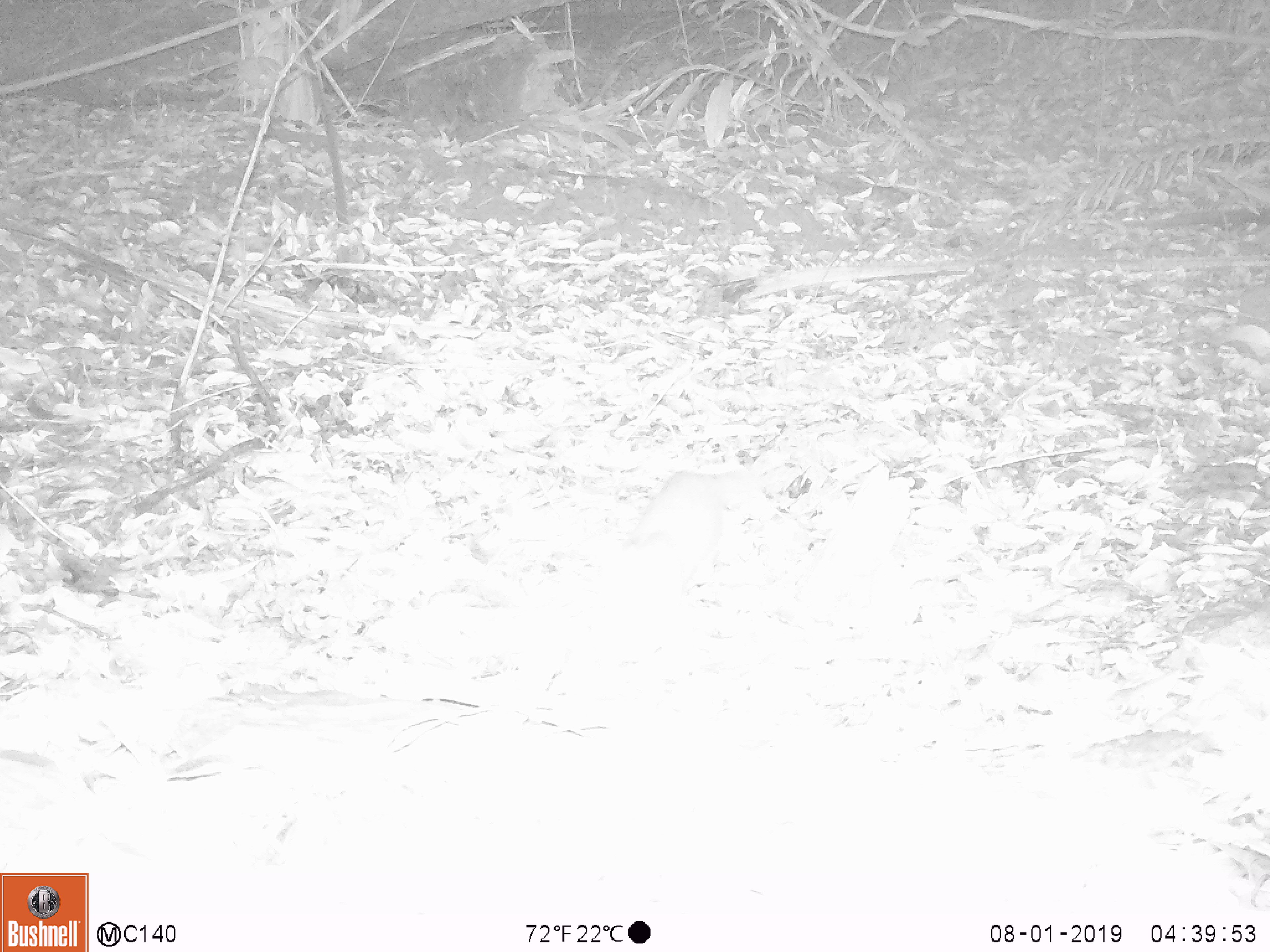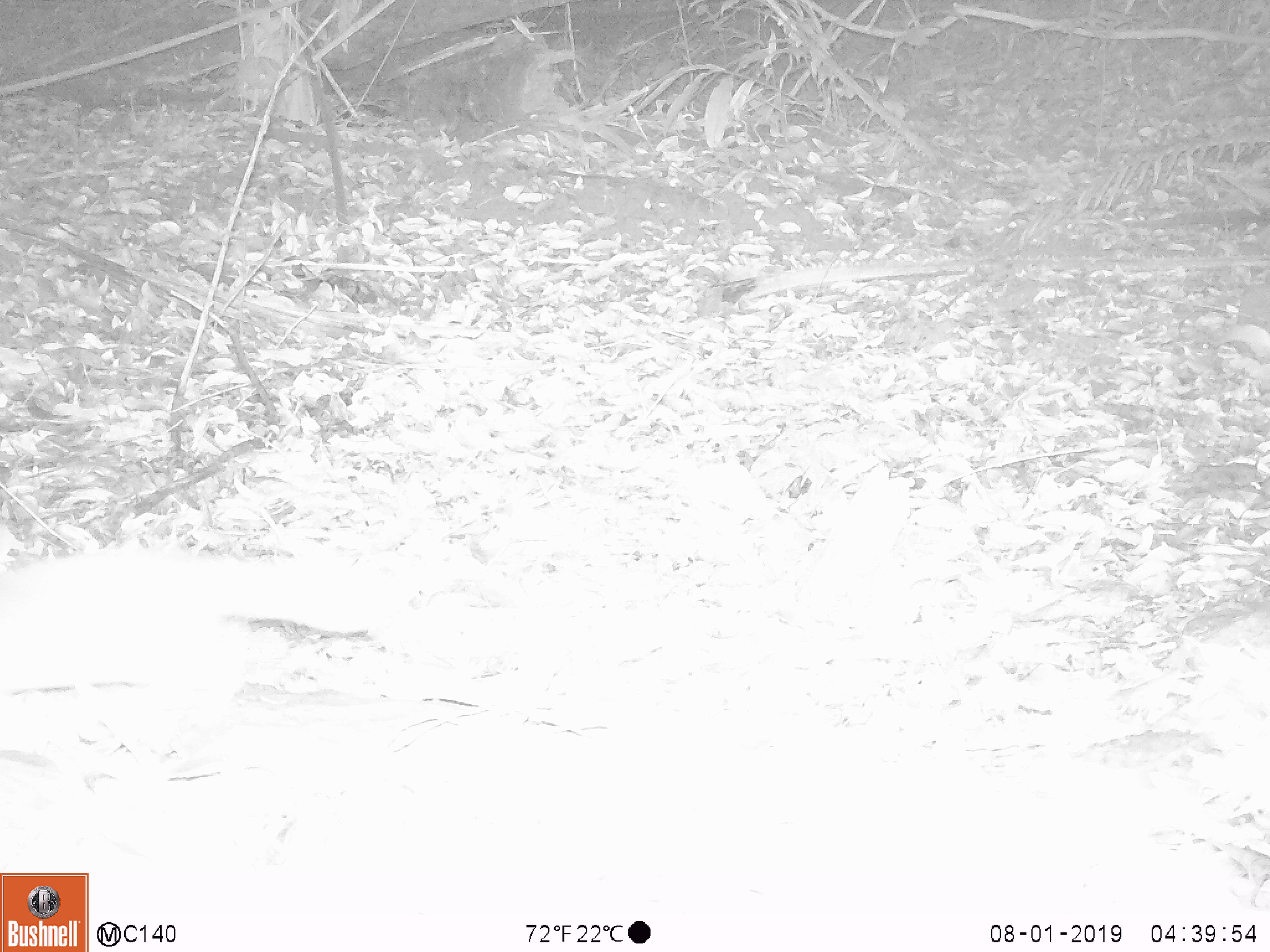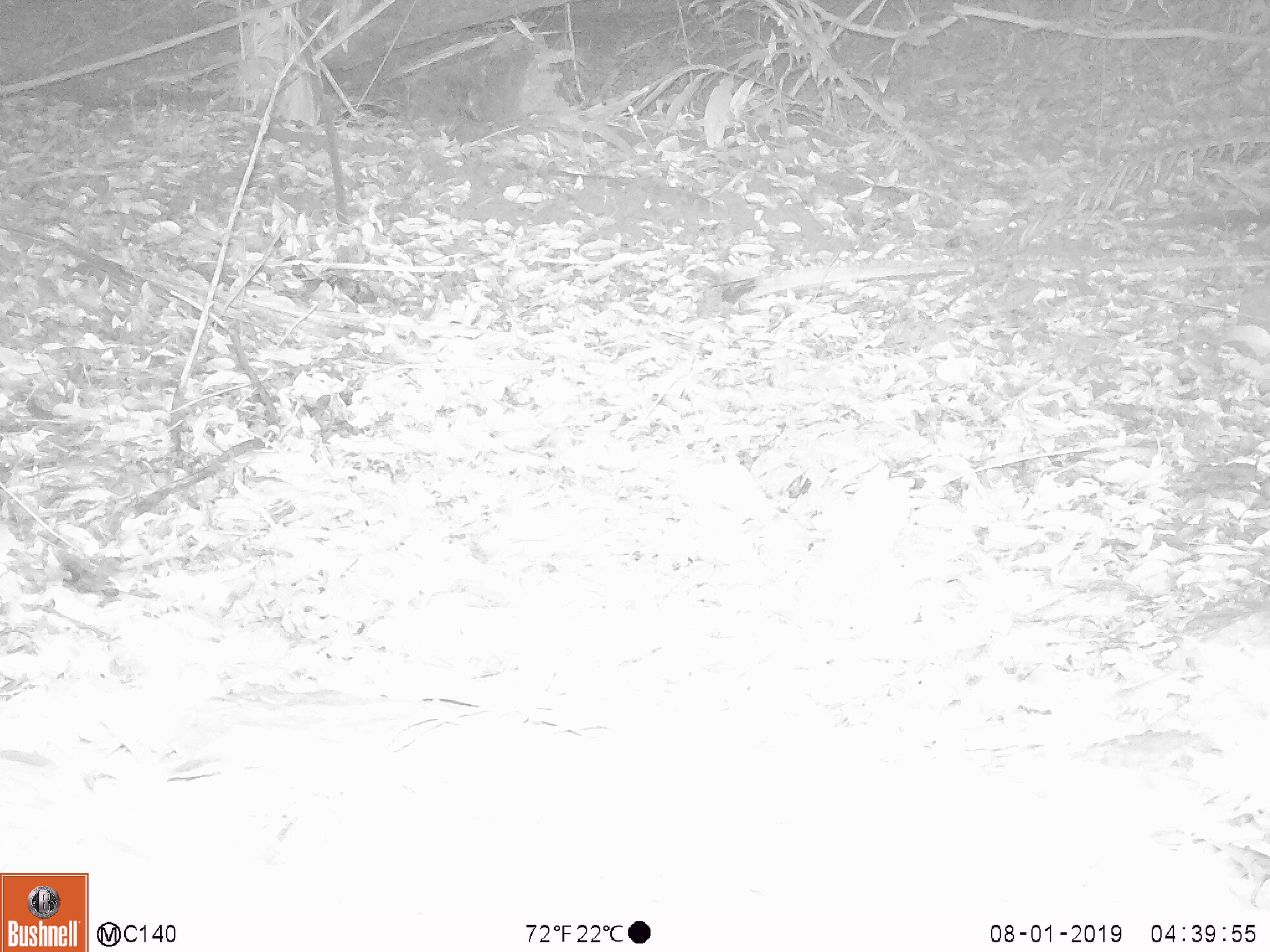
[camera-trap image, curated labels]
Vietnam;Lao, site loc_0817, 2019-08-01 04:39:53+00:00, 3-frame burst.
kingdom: Animalia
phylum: Chordata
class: Mammalia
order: Carnivora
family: Mustelidae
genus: Melogale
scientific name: Melogale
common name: ferret badger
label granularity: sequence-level